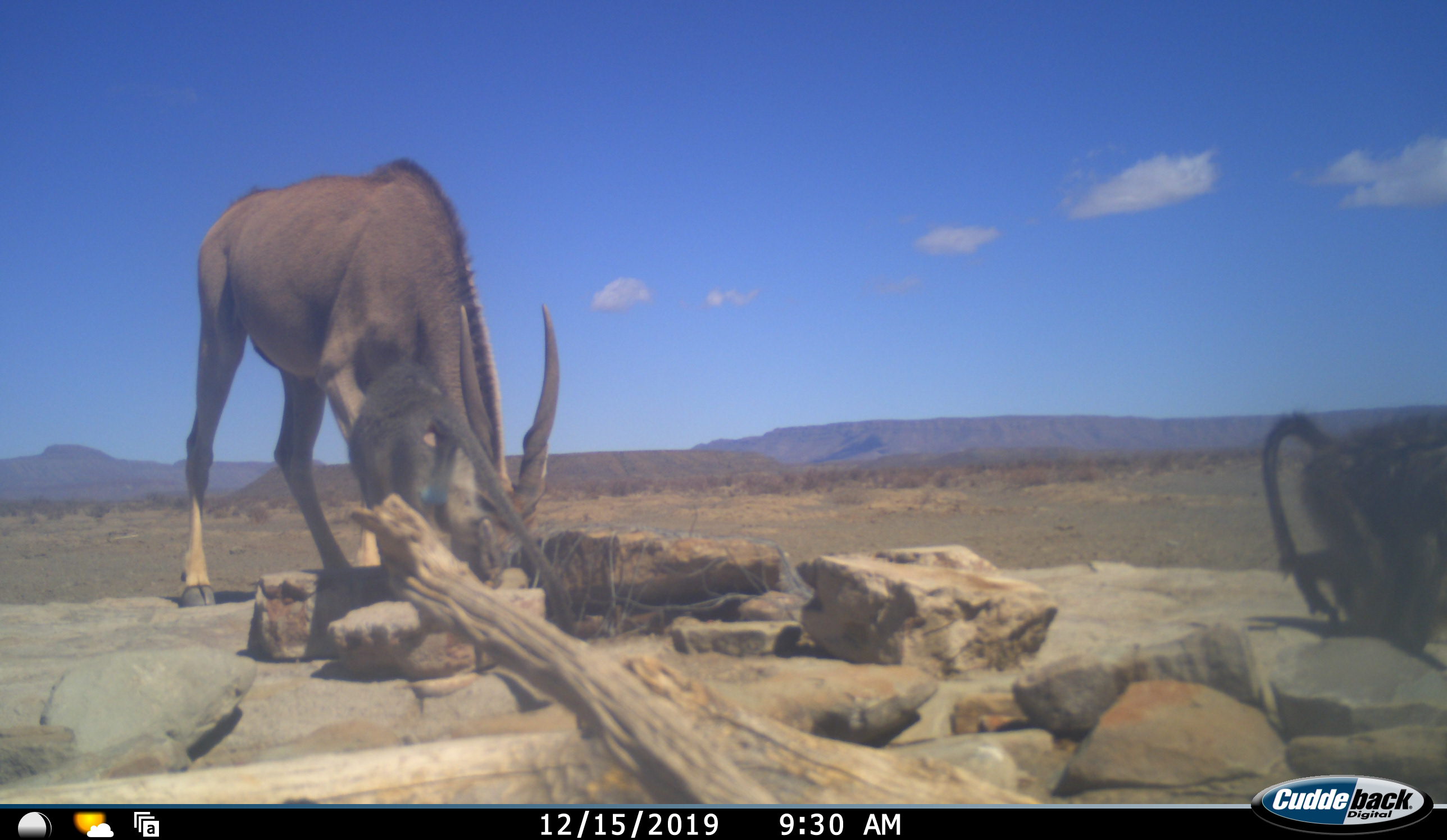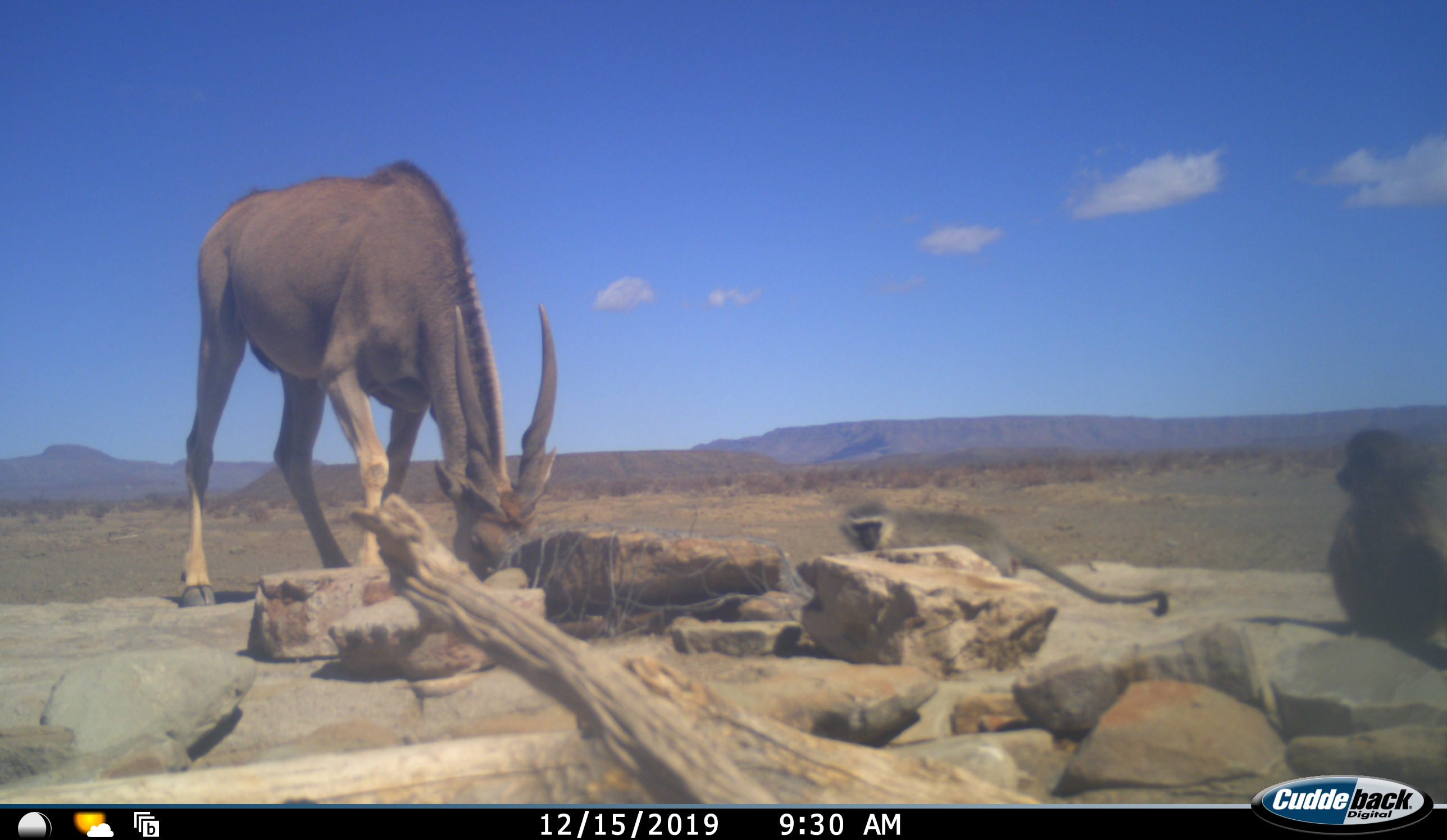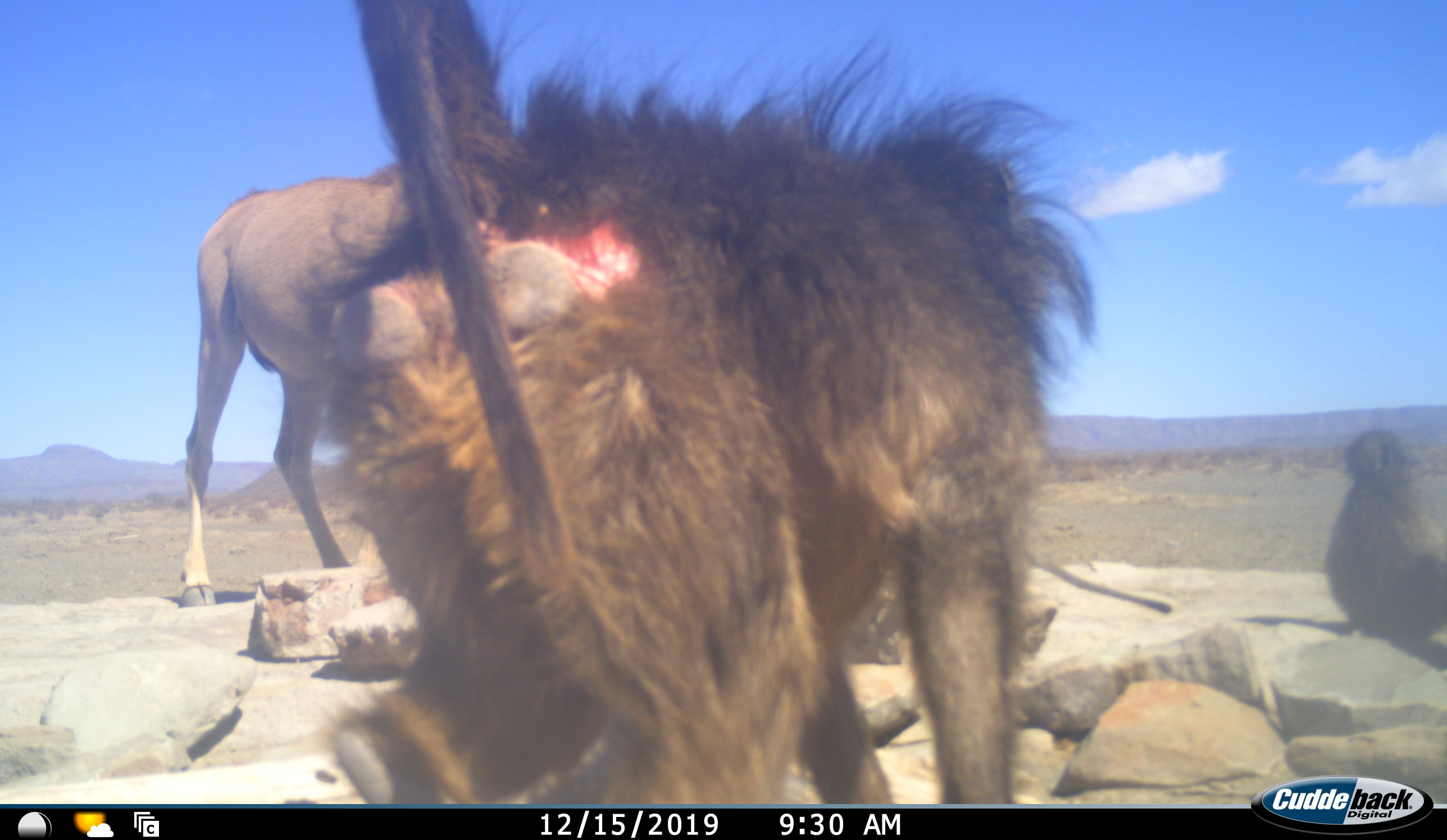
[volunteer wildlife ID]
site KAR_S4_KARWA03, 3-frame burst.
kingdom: Animalia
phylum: Chordata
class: Mammalia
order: Primates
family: Cercopithecidae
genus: Papio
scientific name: Papio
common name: baboon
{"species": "baboon (Papio)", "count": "2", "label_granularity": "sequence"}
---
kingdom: Animalia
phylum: Chordata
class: Mammalia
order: Artiodactyla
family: Bovidae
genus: Tragelaphus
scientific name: Tragelaphus oryx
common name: eland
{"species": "eland (Tragelaphus oryx)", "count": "1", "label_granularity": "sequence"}